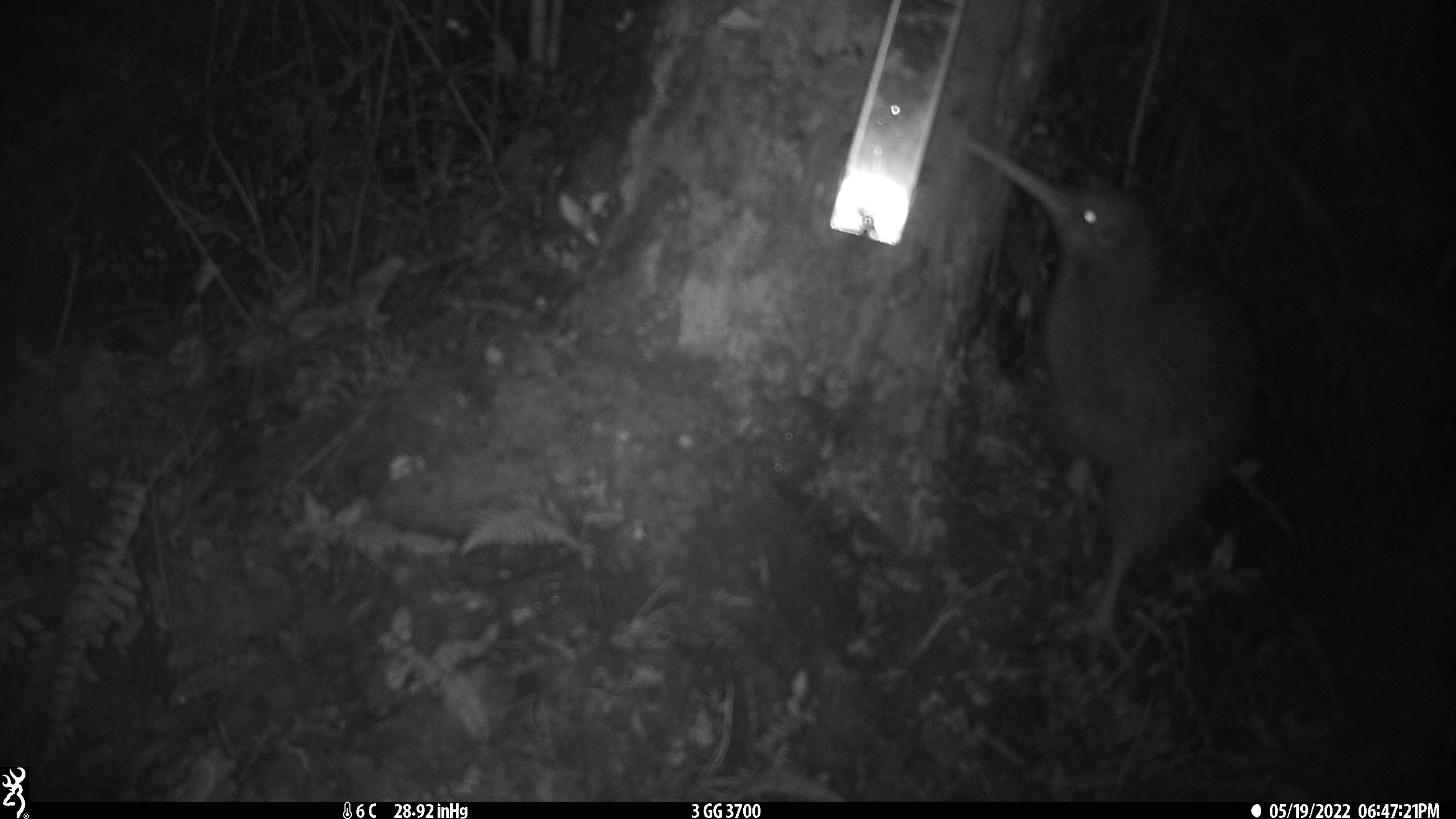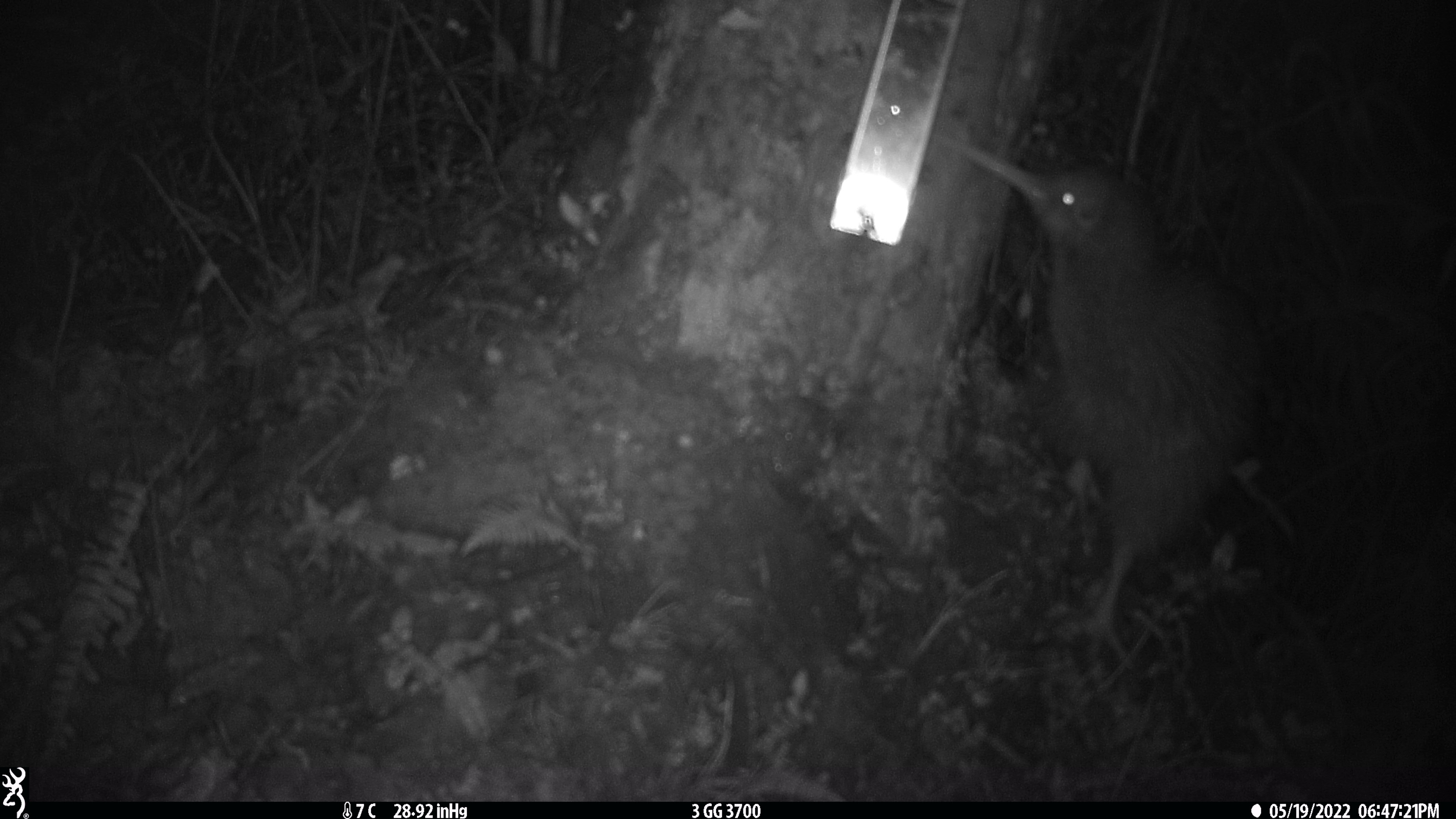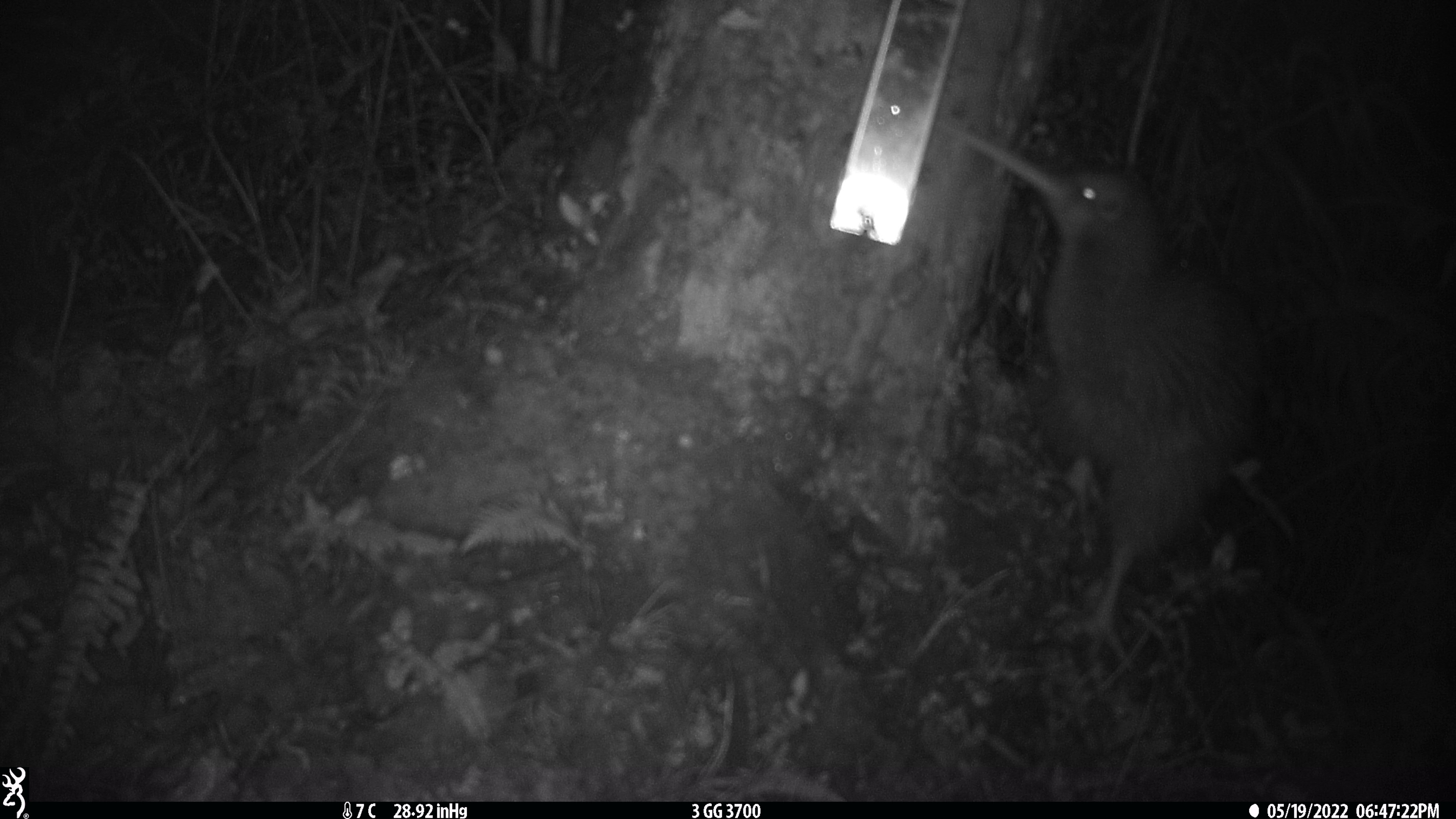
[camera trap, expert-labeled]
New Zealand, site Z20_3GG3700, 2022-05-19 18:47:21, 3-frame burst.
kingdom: Animalia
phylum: Chordata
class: Aves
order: Apterygiformes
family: Apterygidae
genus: Apteryx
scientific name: Apteryx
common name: kiwi